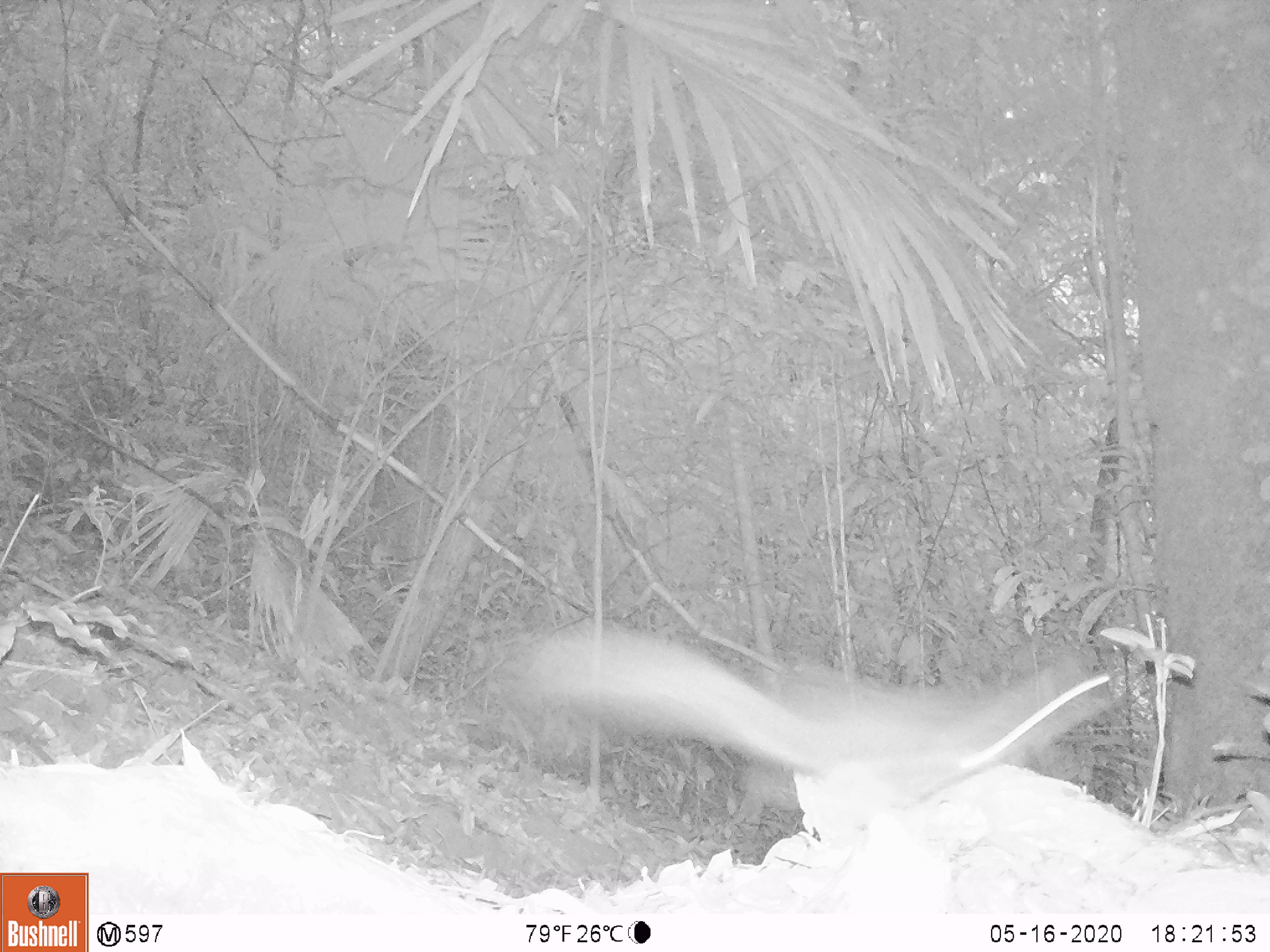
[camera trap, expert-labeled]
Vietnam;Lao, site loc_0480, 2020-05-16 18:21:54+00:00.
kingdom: Animalia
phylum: Chordata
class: Mammalia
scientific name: Mammalia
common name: mammal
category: unidentified small mammal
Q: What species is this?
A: Unidentified small mammal (mammal) (Mammalia).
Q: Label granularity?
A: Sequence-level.